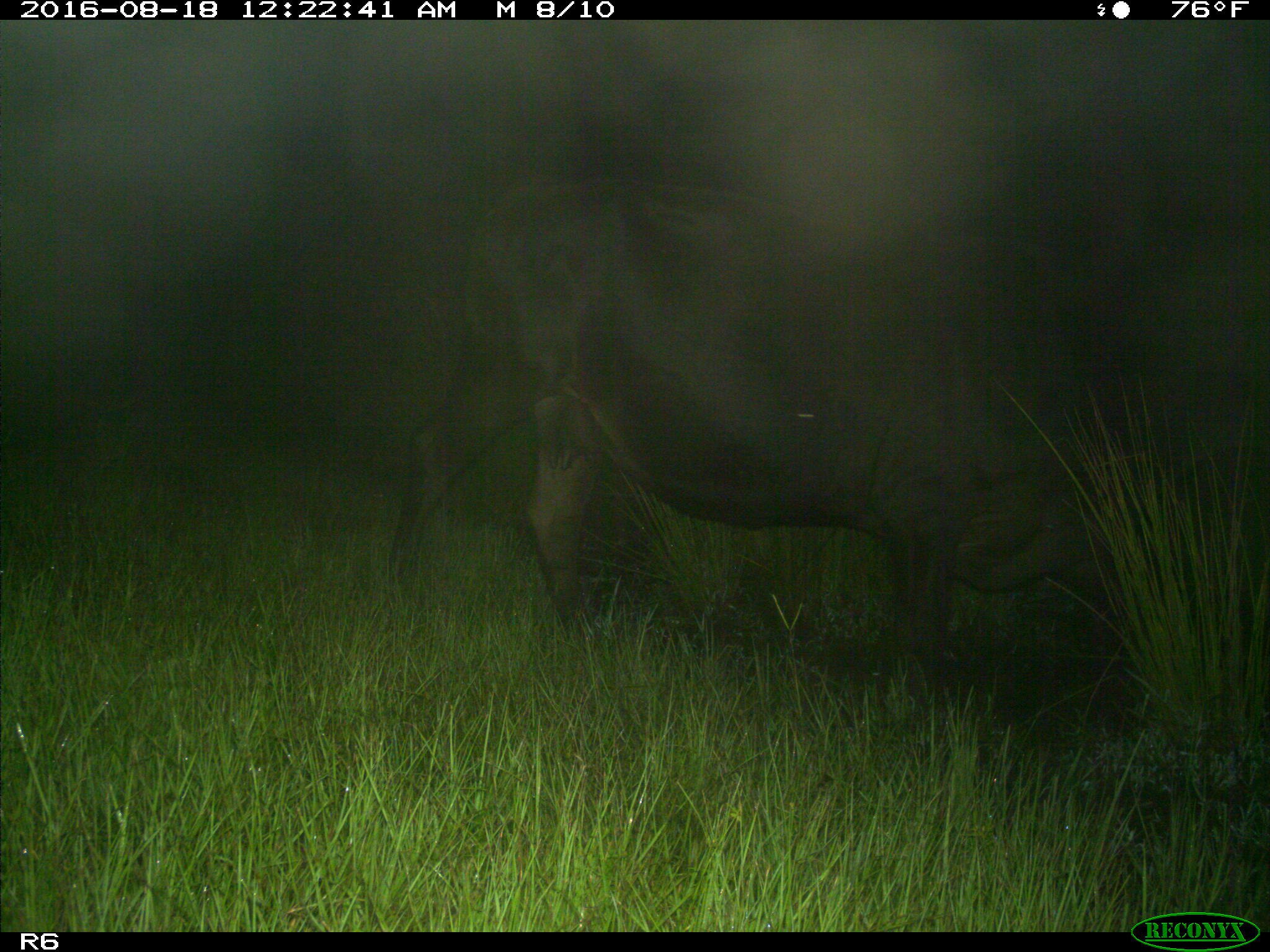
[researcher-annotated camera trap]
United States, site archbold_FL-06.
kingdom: Animalia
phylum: Chordata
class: Mammalia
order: Artiodactyla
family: Bovidae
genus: Bos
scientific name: Bos taurus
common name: domestic cow